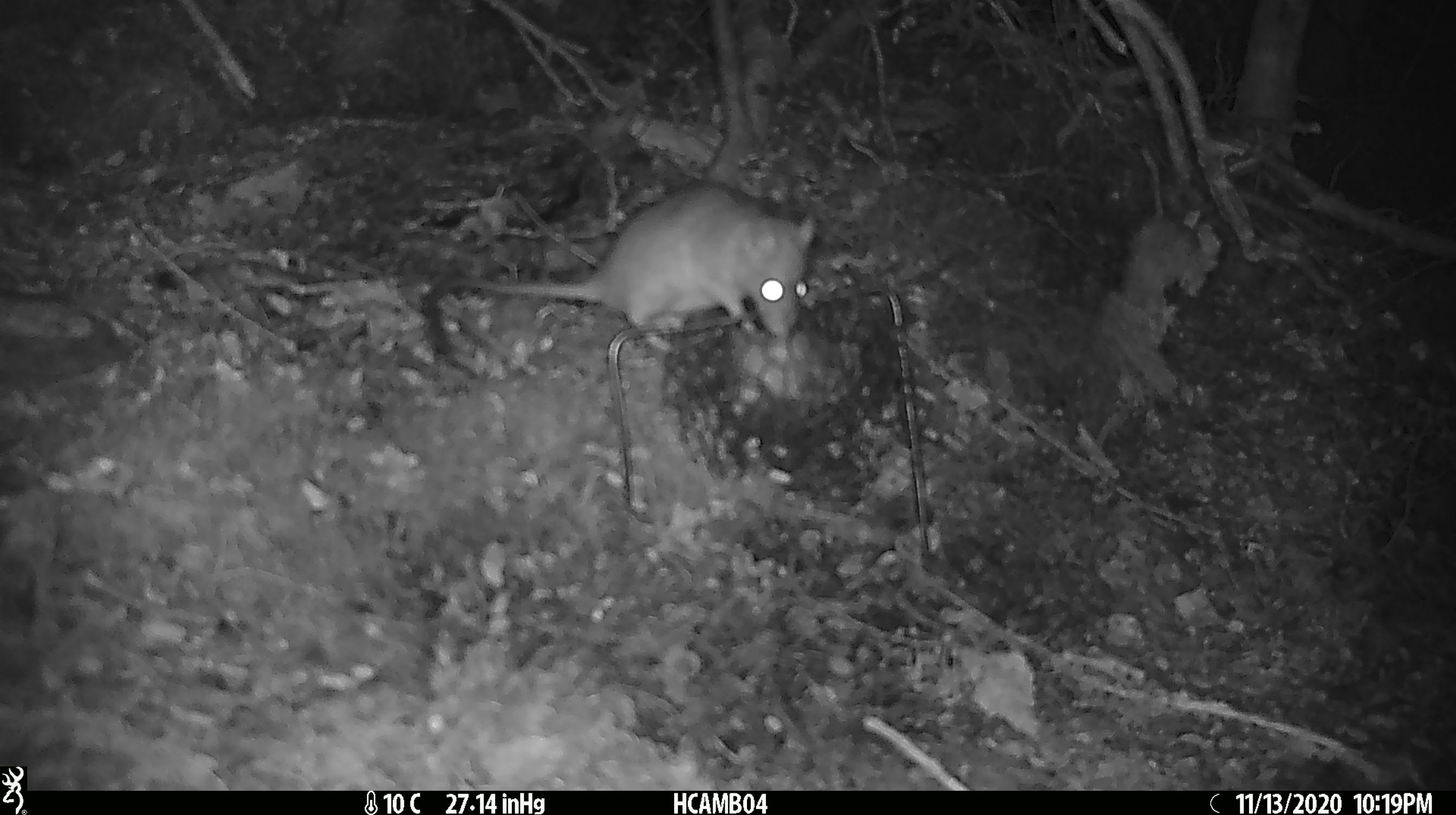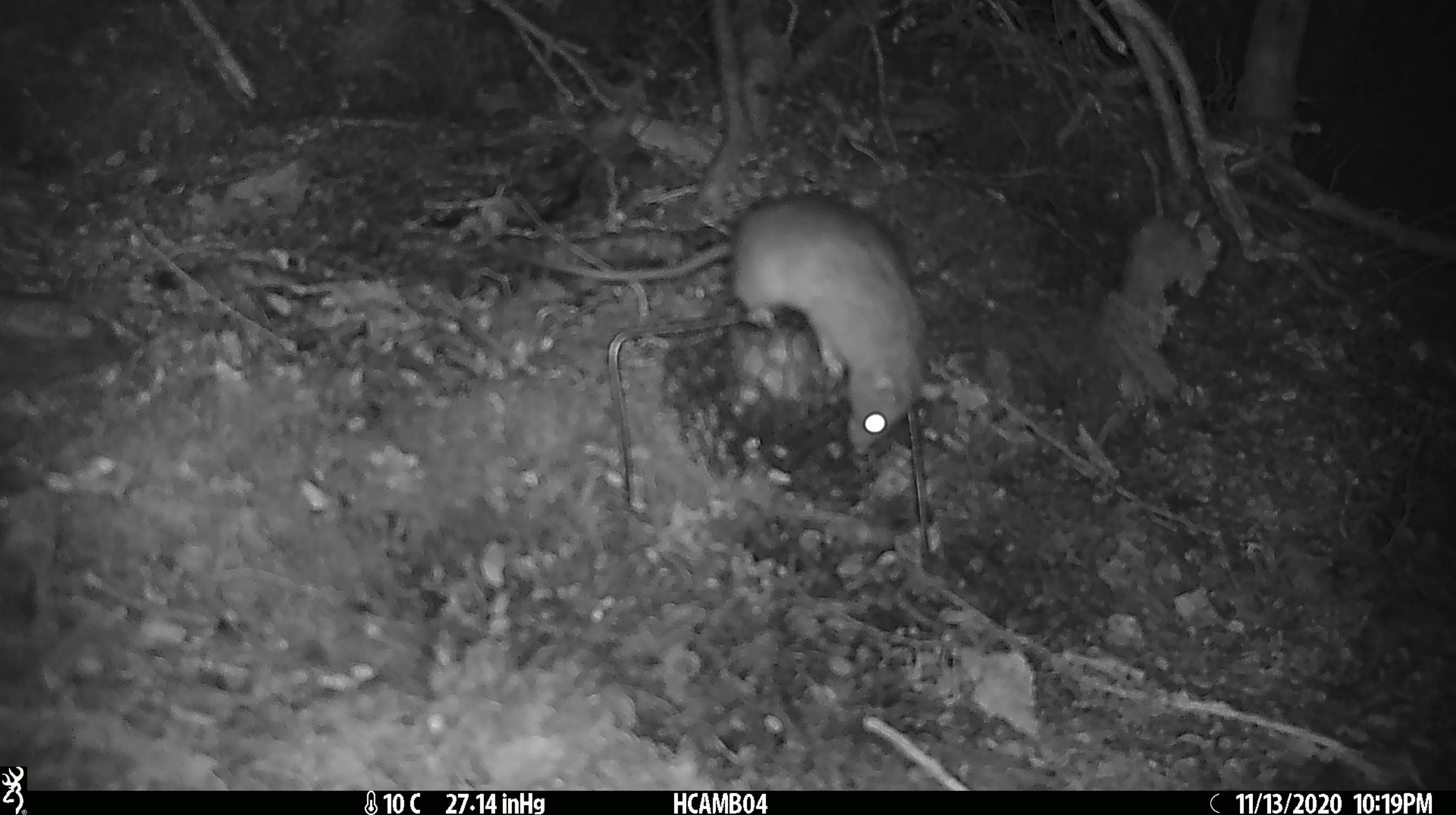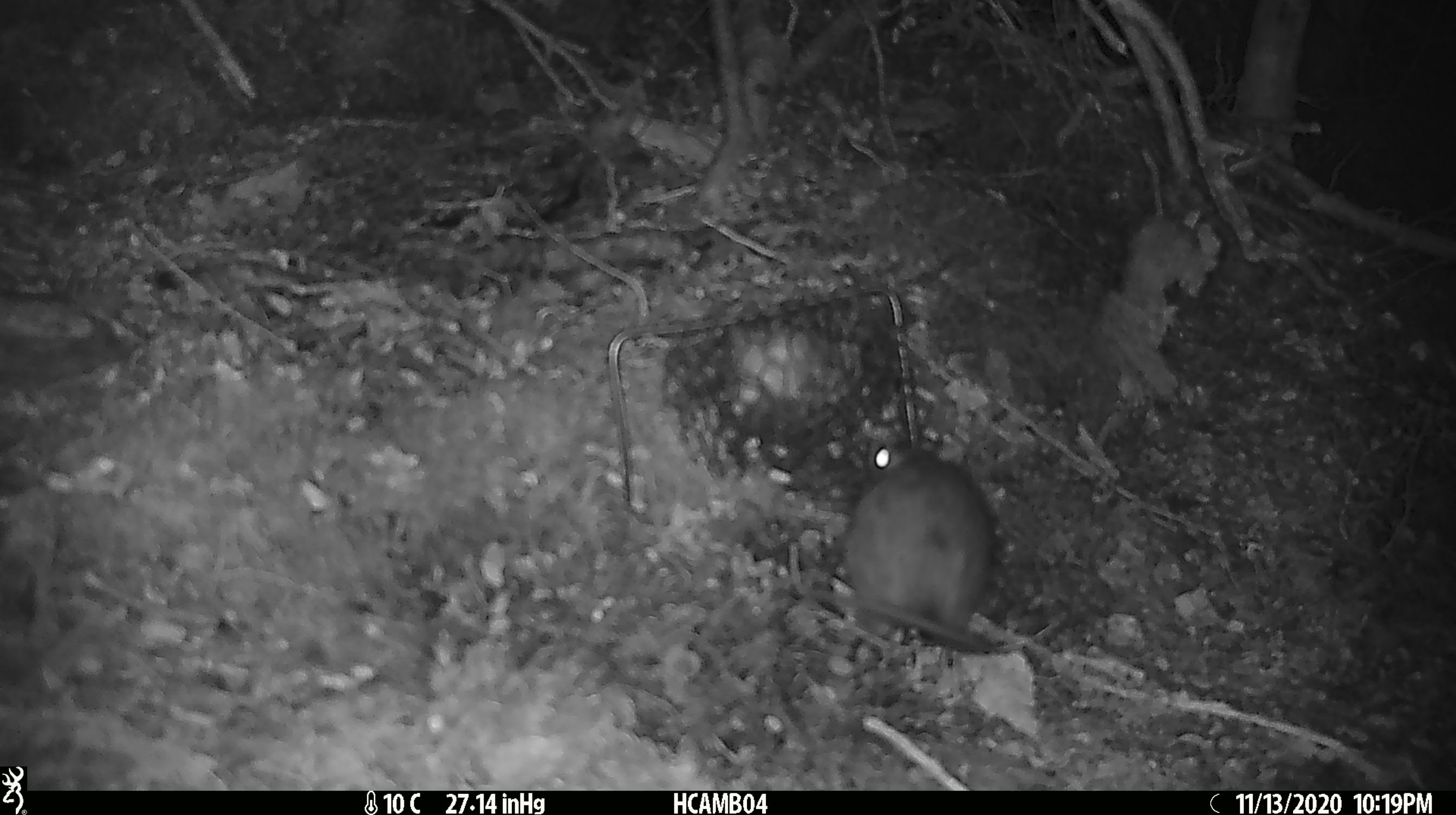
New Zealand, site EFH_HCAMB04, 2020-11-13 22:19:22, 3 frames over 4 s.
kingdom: Animalia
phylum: Chordata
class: Mammalia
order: Rodentia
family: Muridae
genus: Rattus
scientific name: Rattus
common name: rat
Rat (Rattus).